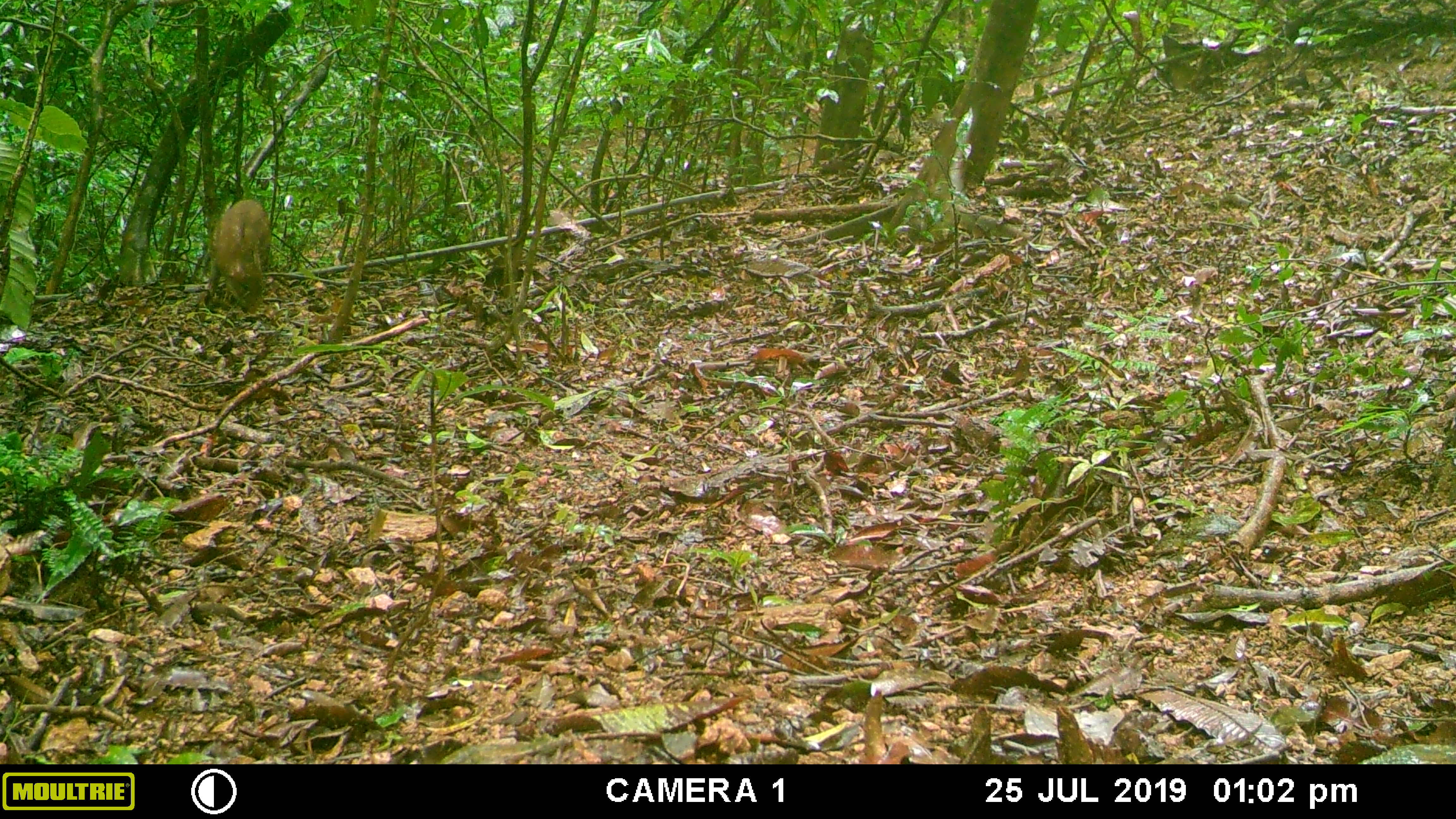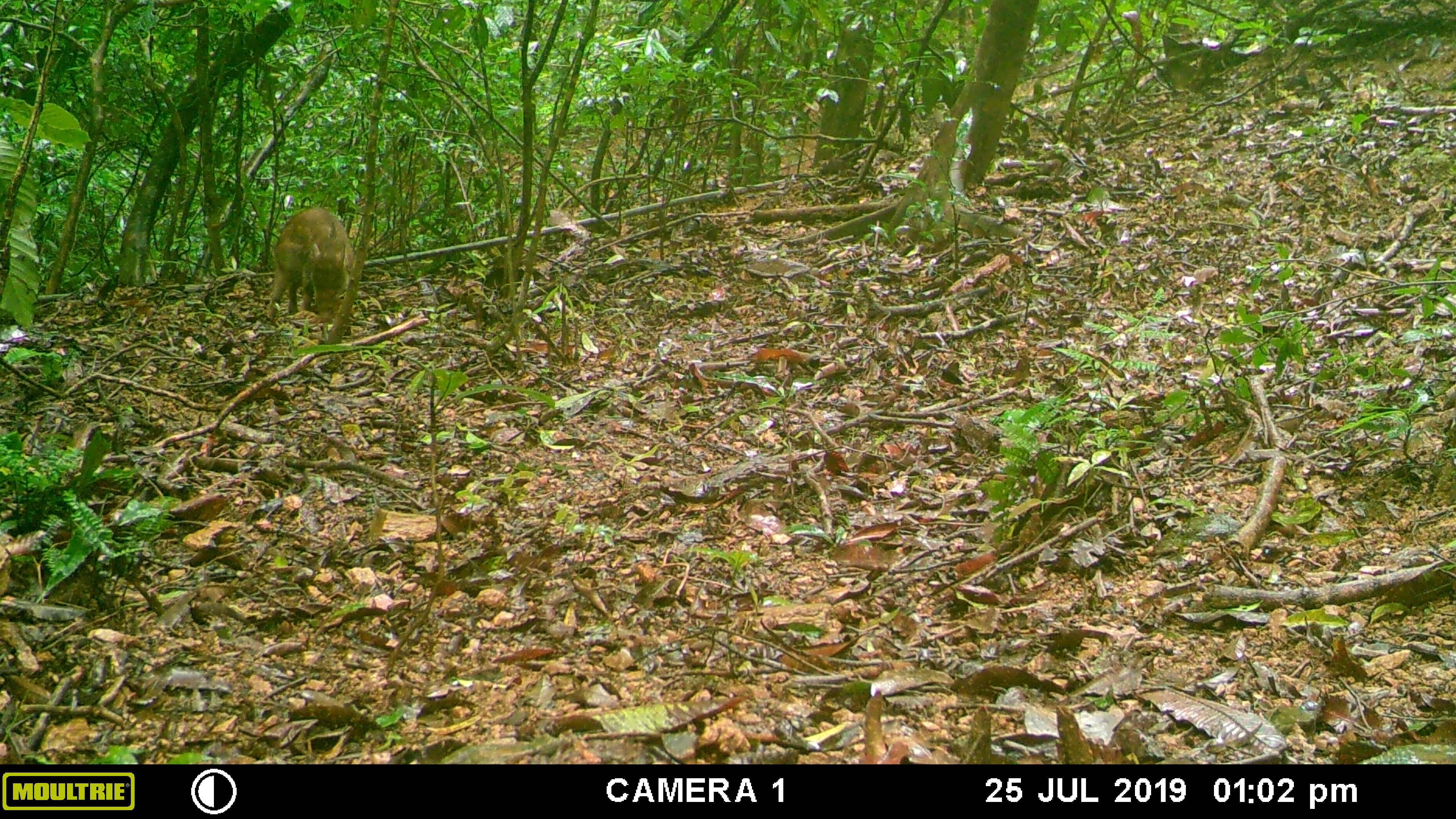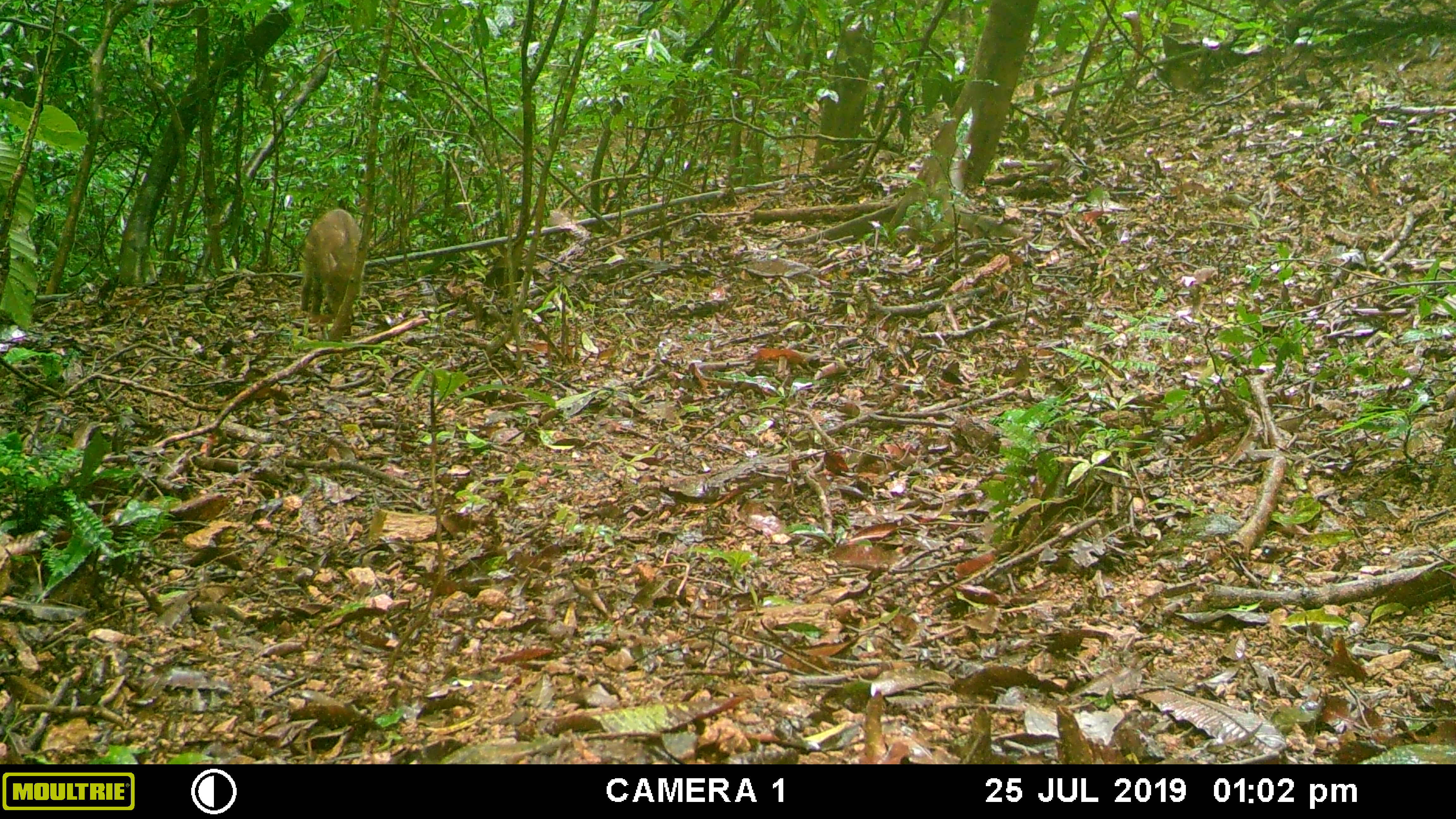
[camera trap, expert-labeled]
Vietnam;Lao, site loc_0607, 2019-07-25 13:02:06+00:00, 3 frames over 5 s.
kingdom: Animalia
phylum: Chordata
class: Mammalia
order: Artiodactyla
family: Suidae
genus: Sus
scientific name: Sus scrofa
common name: eurasian wild pig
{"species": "eurasian wild pig (Sus scrofa)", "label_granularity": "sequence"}